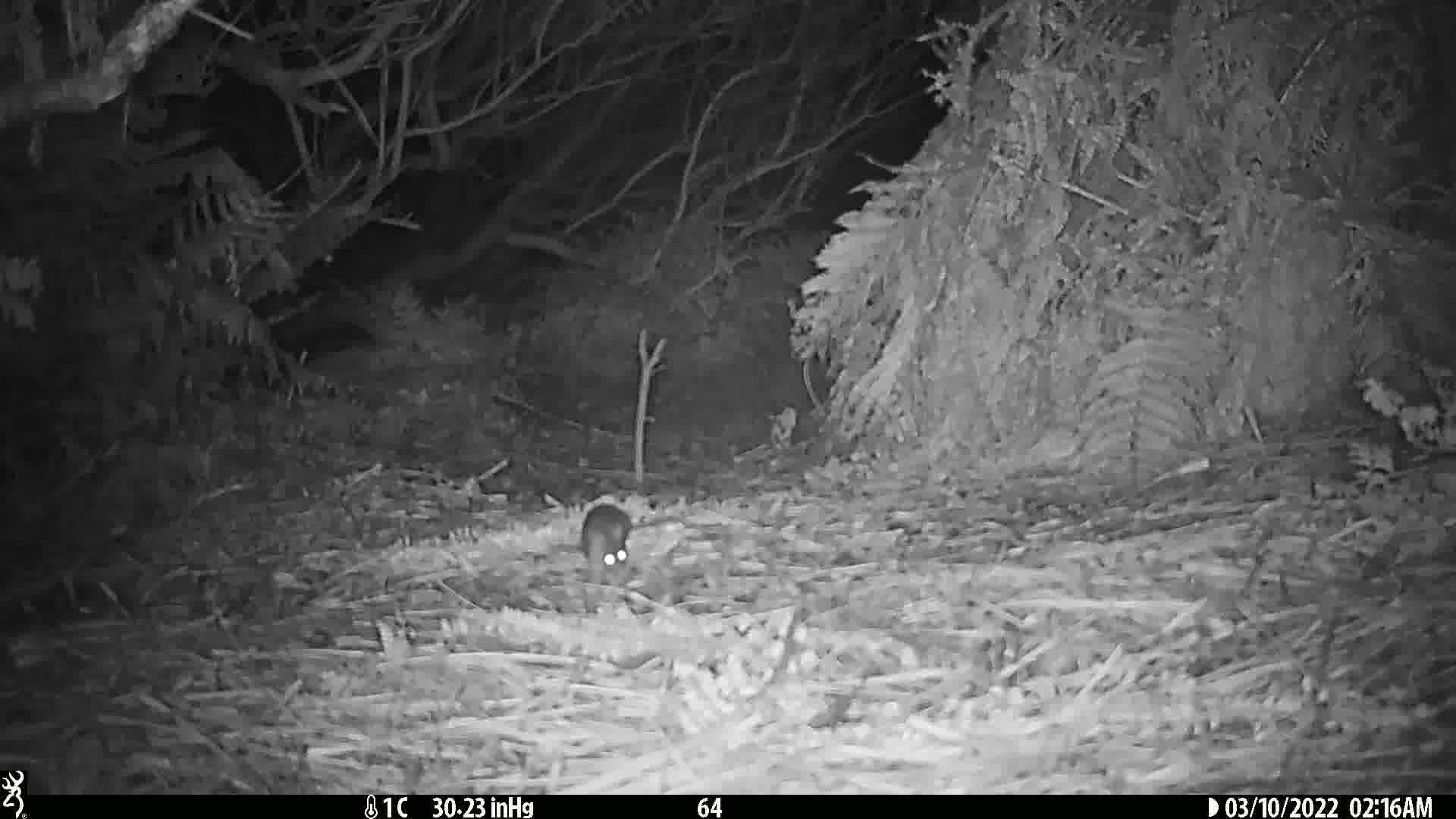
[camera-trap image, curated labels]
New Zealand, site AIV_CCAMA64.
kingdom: Animalia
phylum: Chordata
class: Mammalia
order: Rodentia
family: Muridae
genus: Mus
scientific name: Mus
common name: mouse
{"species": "mouse (Mus)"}